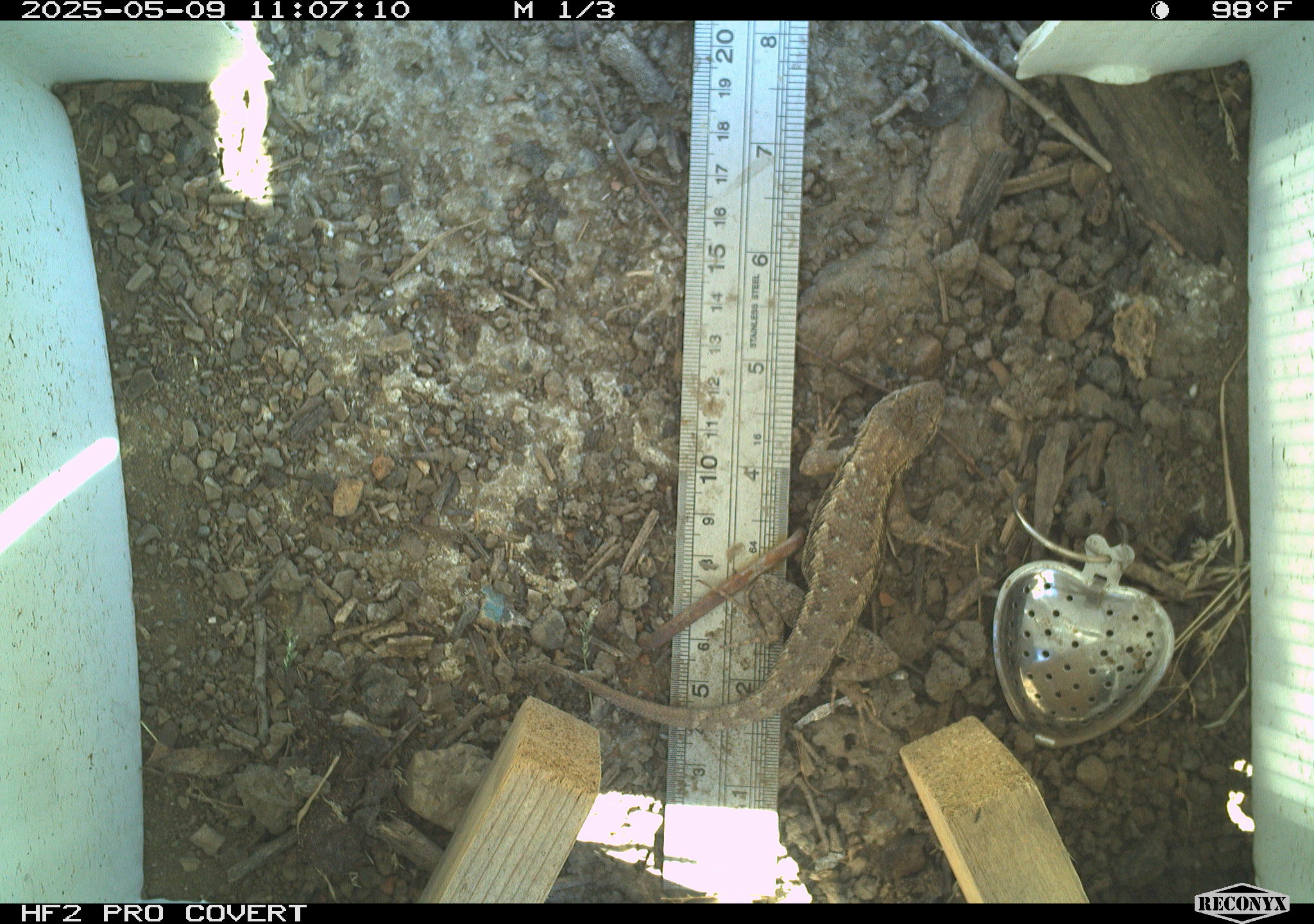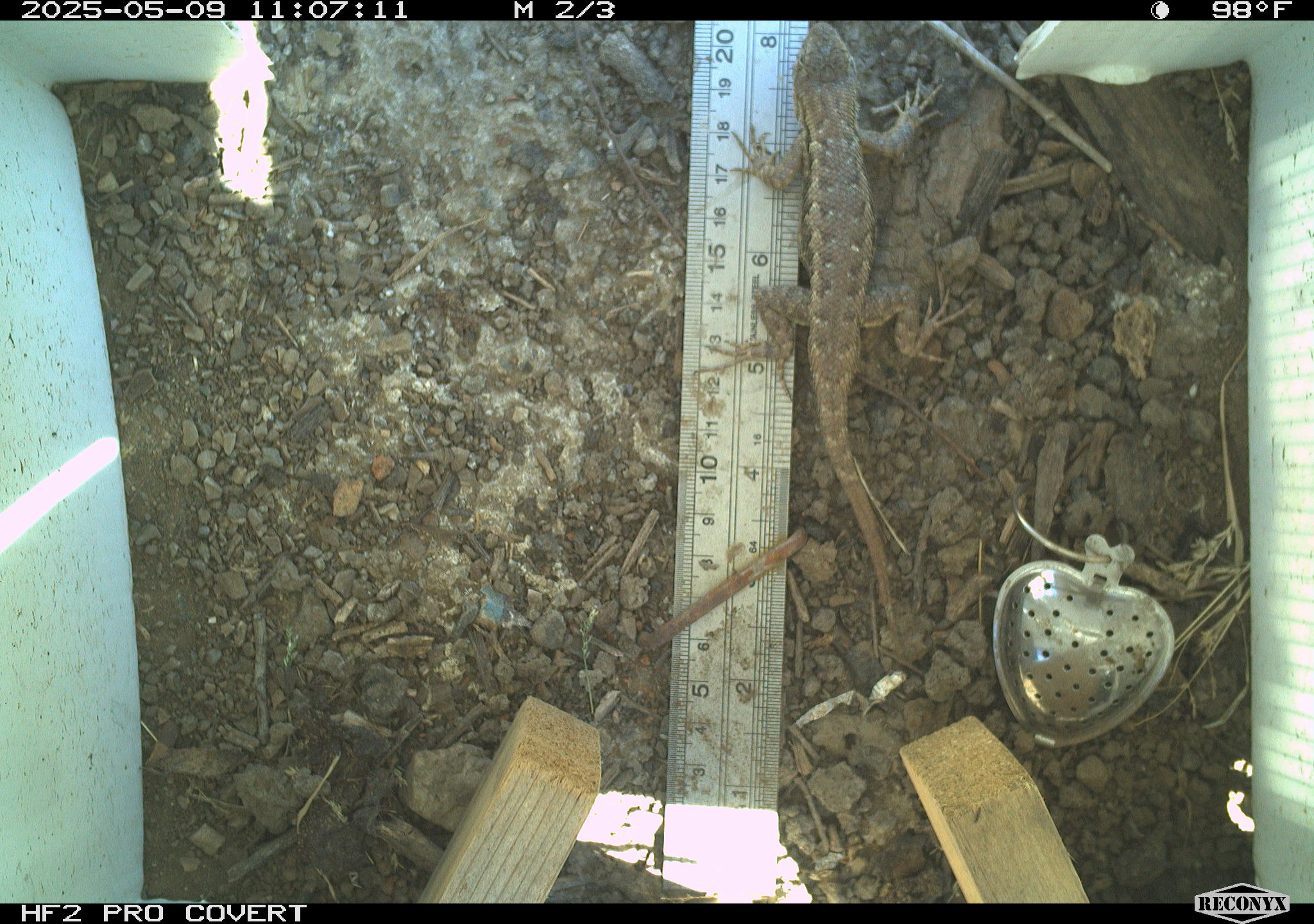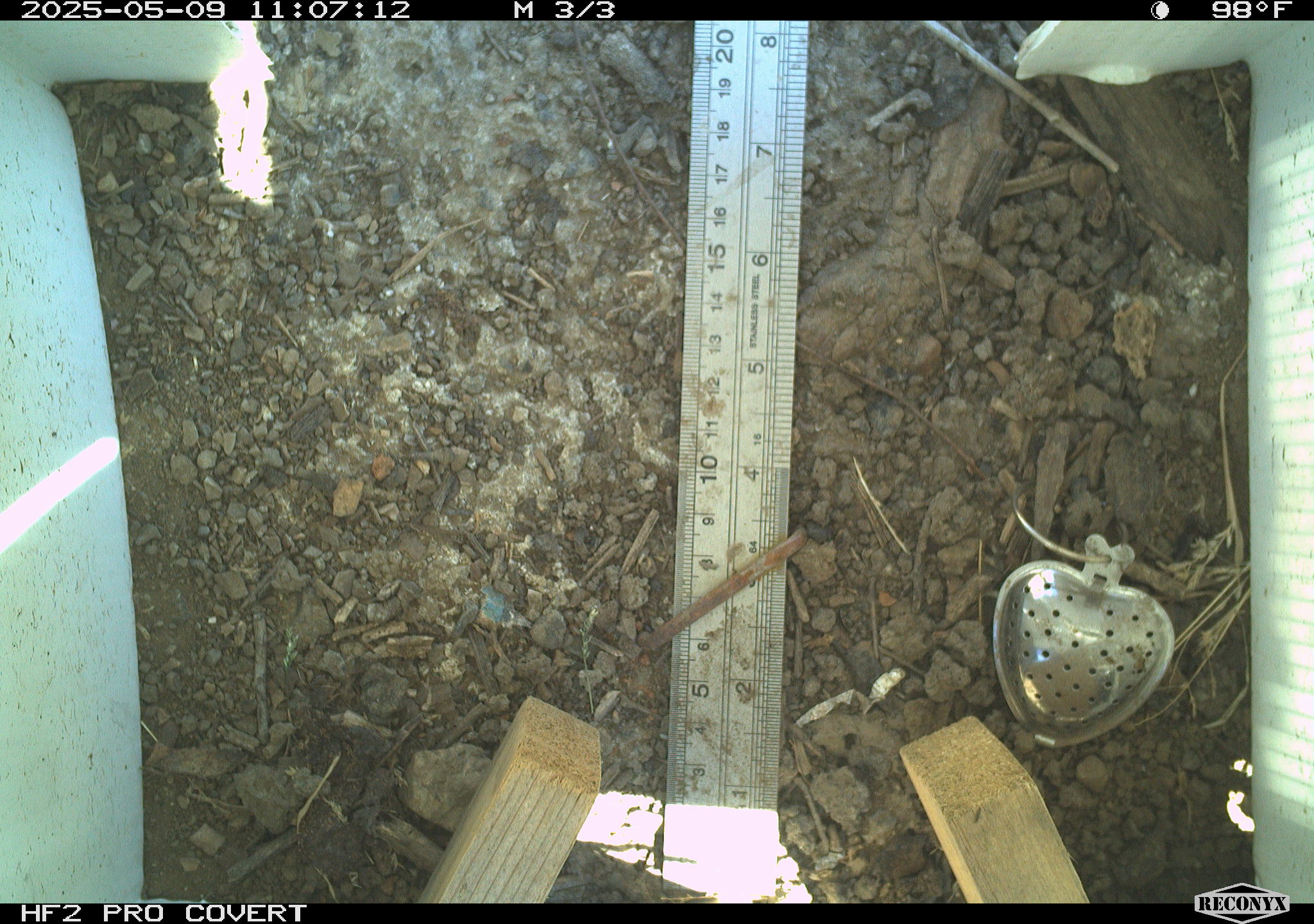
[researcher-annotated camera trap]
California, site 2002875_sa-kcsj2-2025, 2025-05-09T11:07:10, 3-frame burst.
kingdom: Animalia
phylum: Chordata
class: Reptilia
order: Squamata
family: Phrynosomatidae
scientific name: Phrynosomatidae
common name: north american spiny lizards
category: sceloporus/uta species